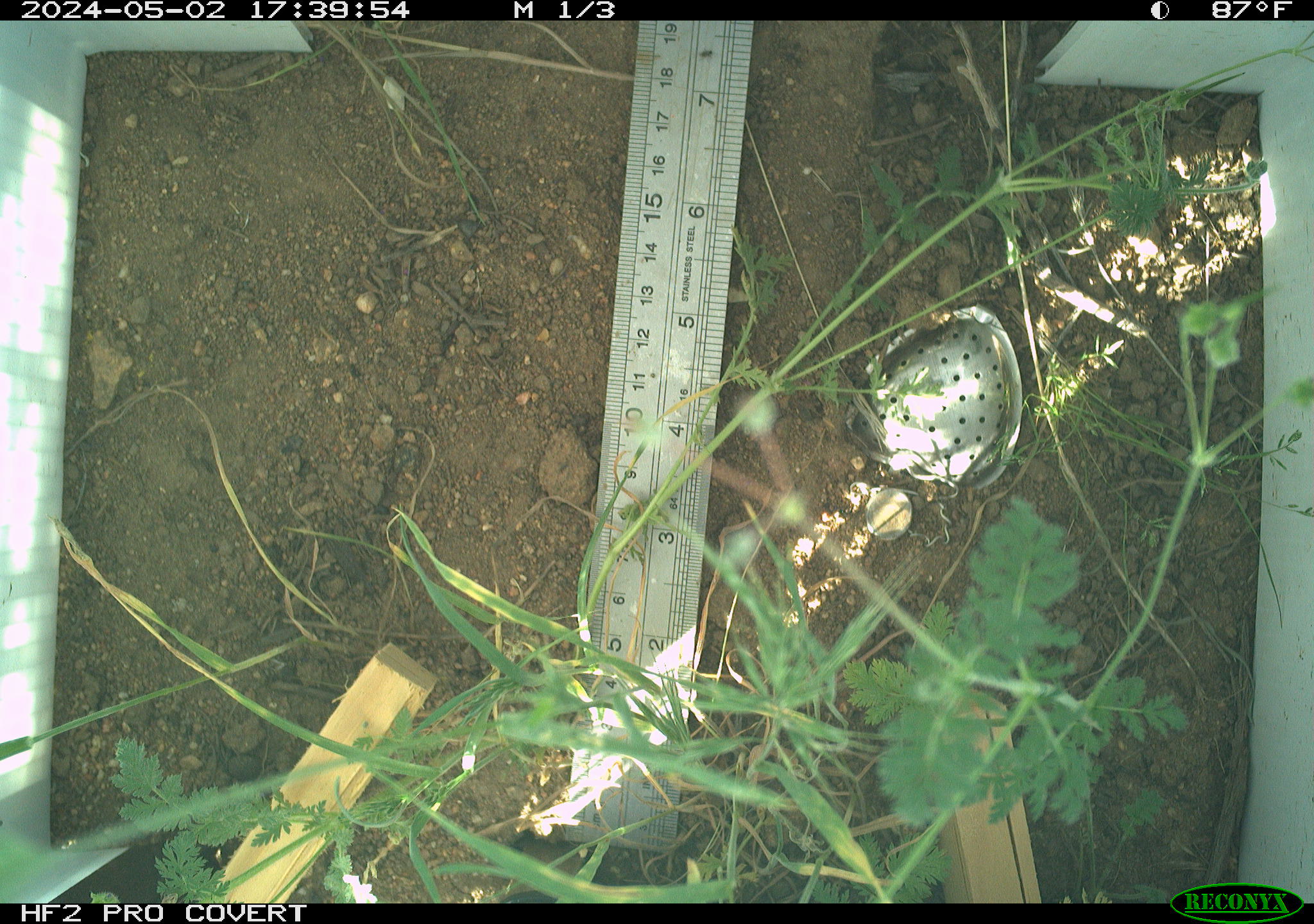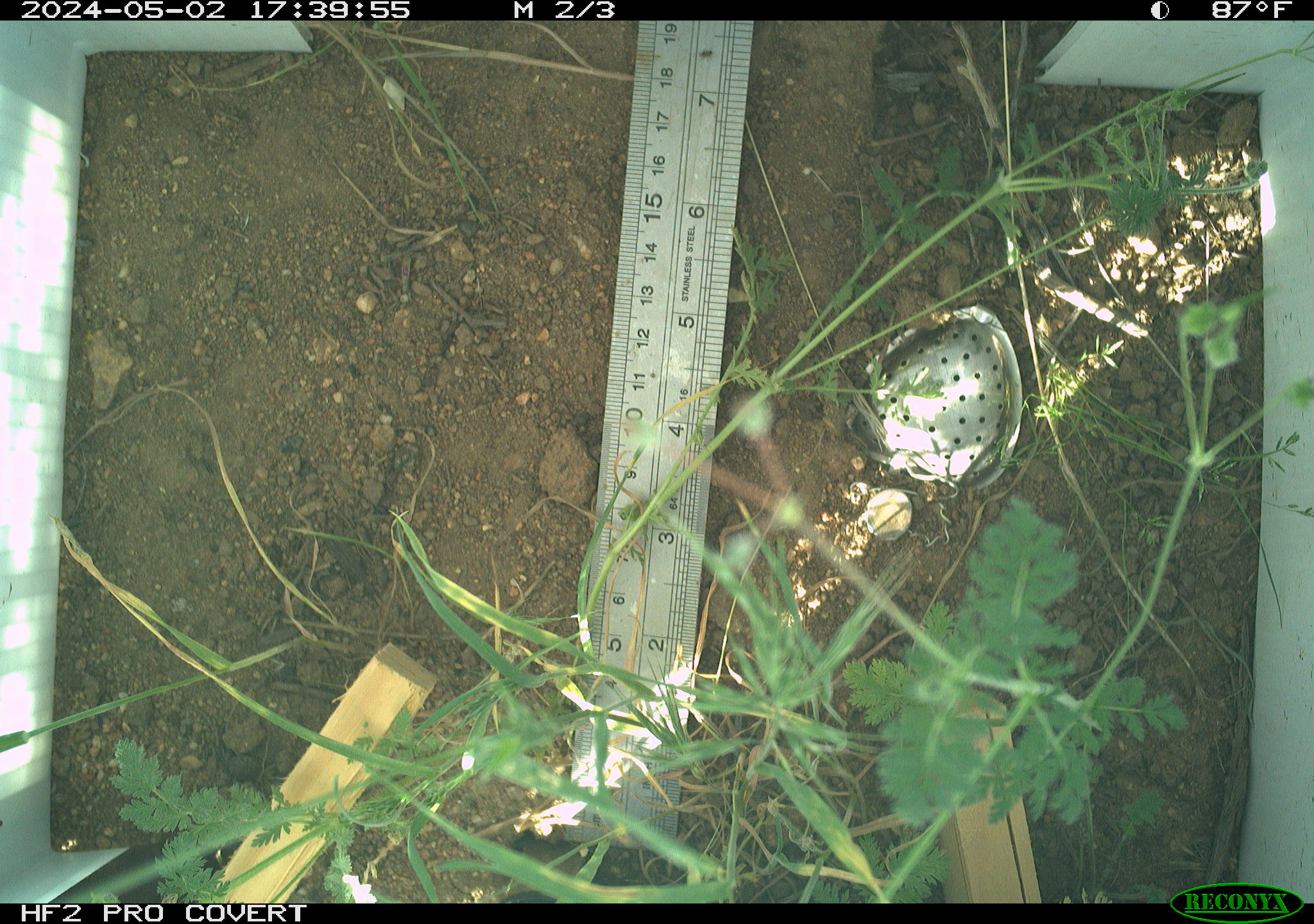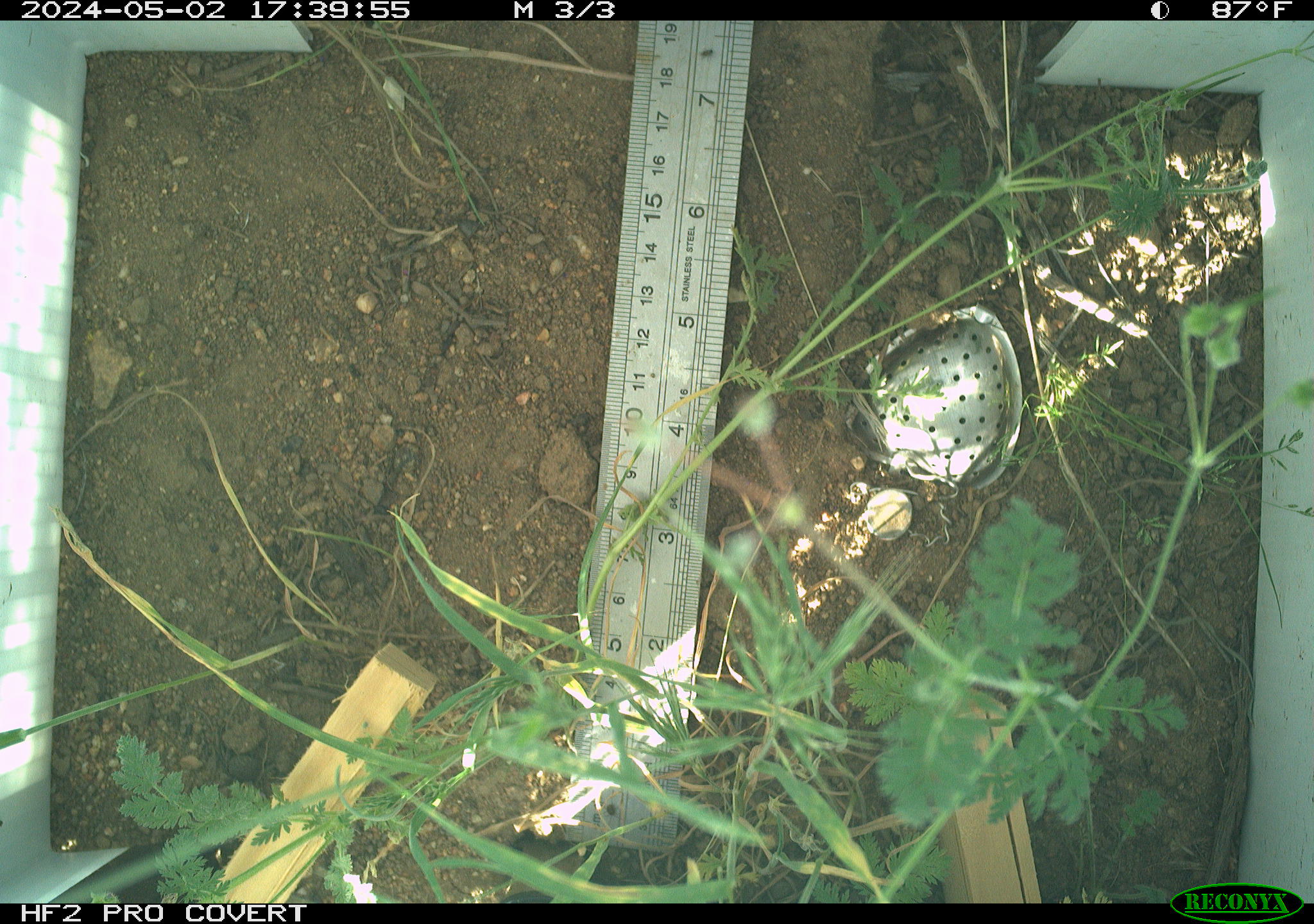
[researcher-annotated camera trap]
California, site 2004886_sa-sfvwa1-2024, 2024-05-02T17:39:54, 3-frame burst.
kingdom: Animalia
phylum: Arthropoda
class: Insecta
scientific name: Insecta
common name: insect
Insect (Insecta).